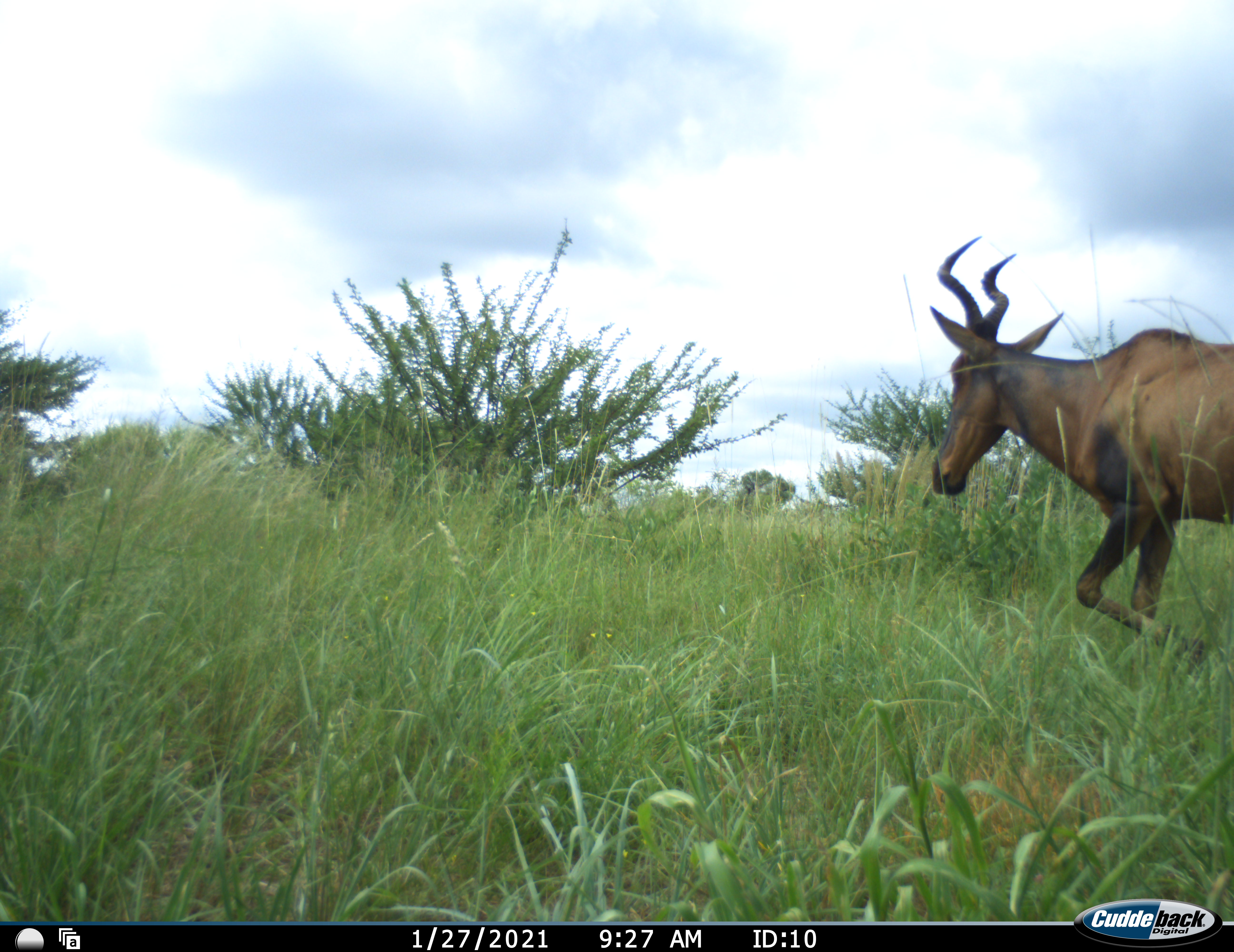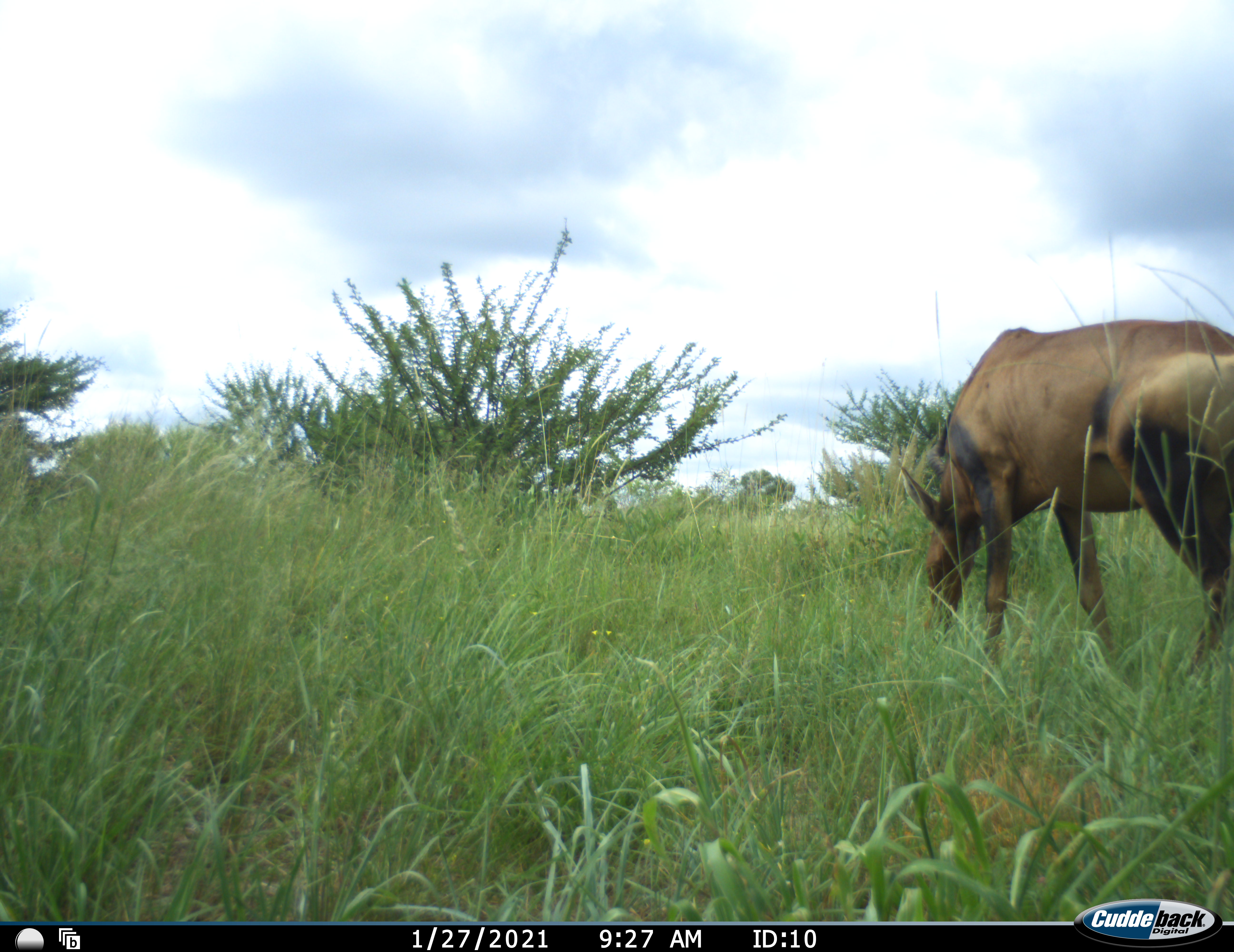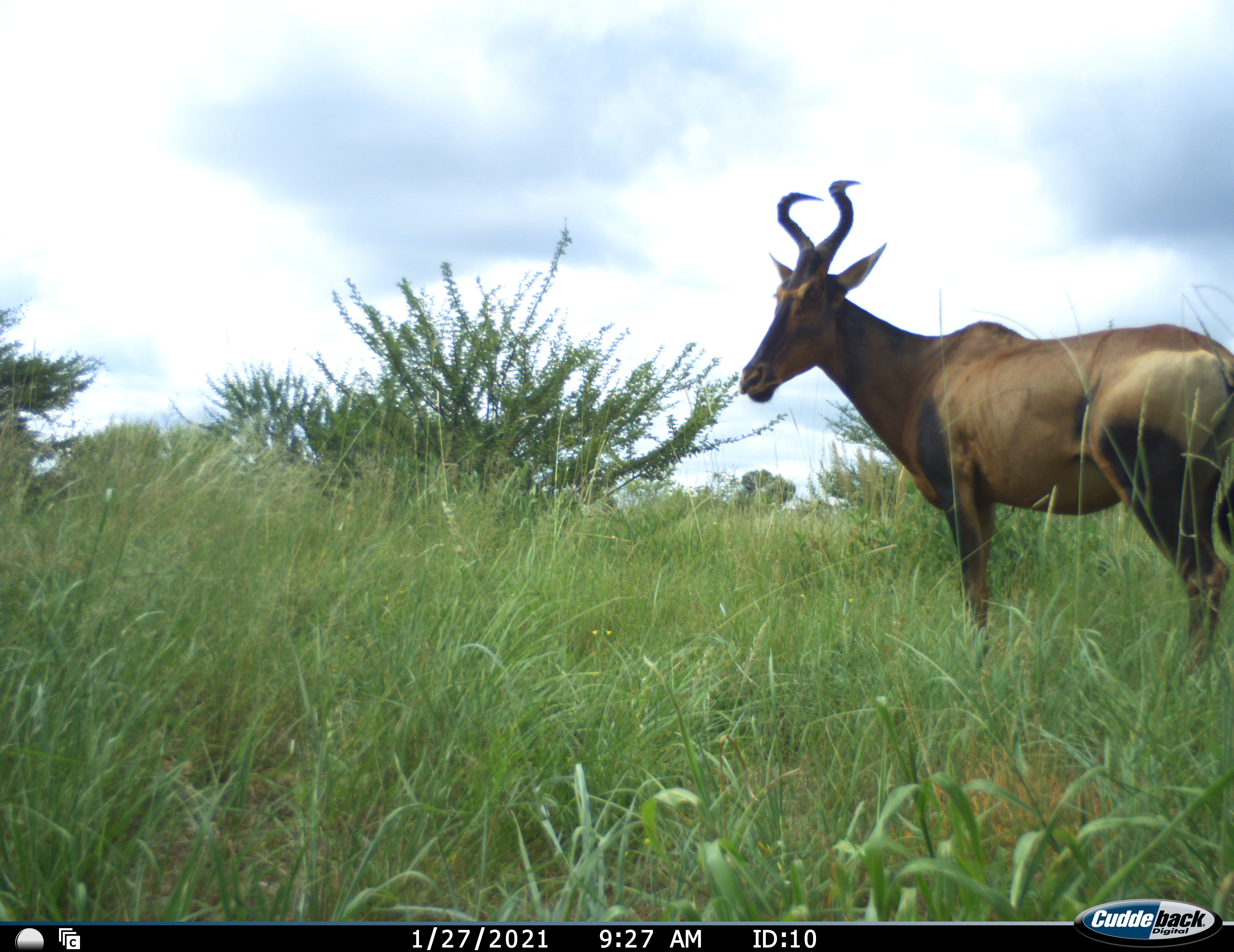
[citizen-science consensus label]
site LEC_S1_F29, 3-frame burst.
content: unidentified animal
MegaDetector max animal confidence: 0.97